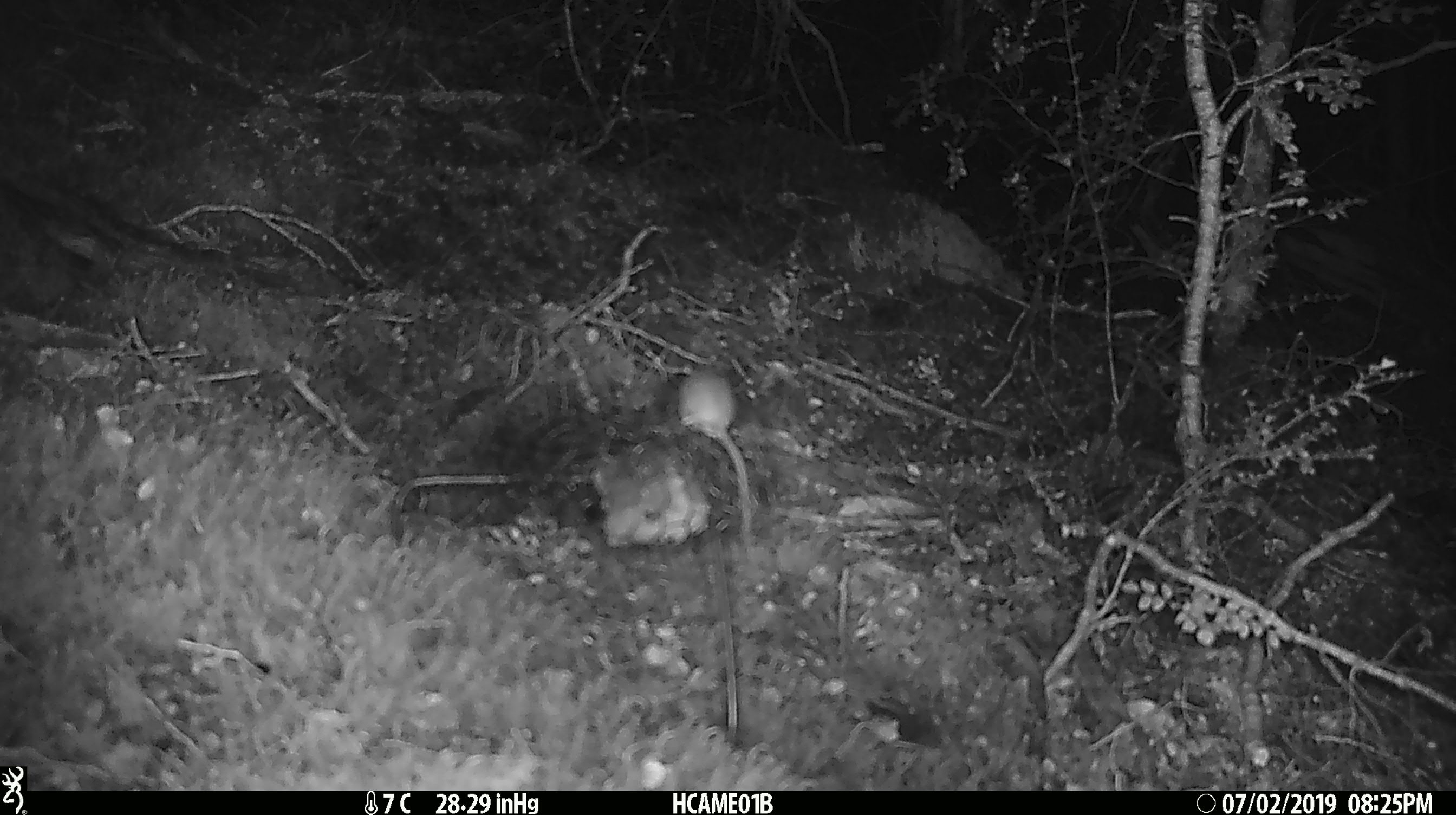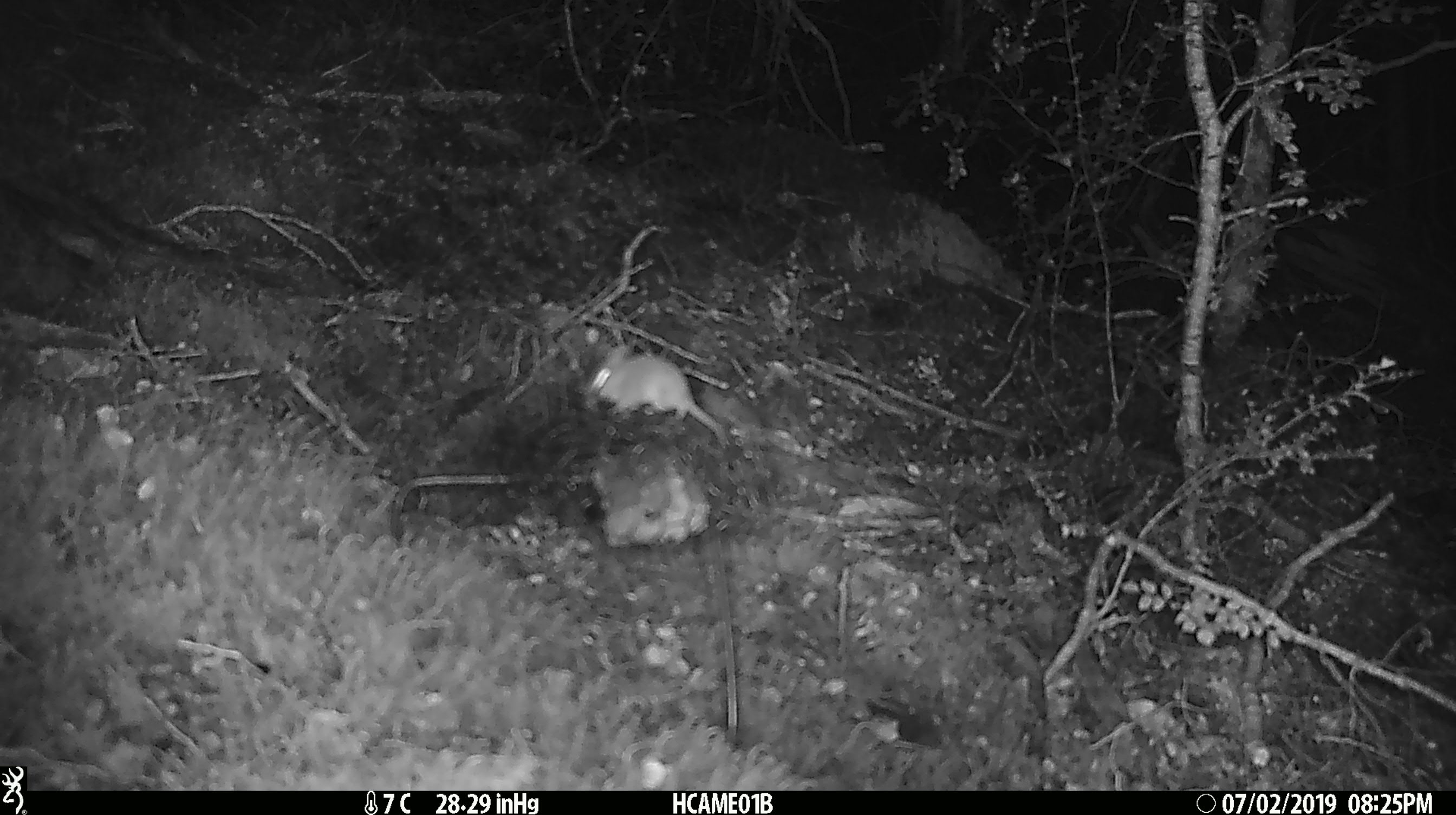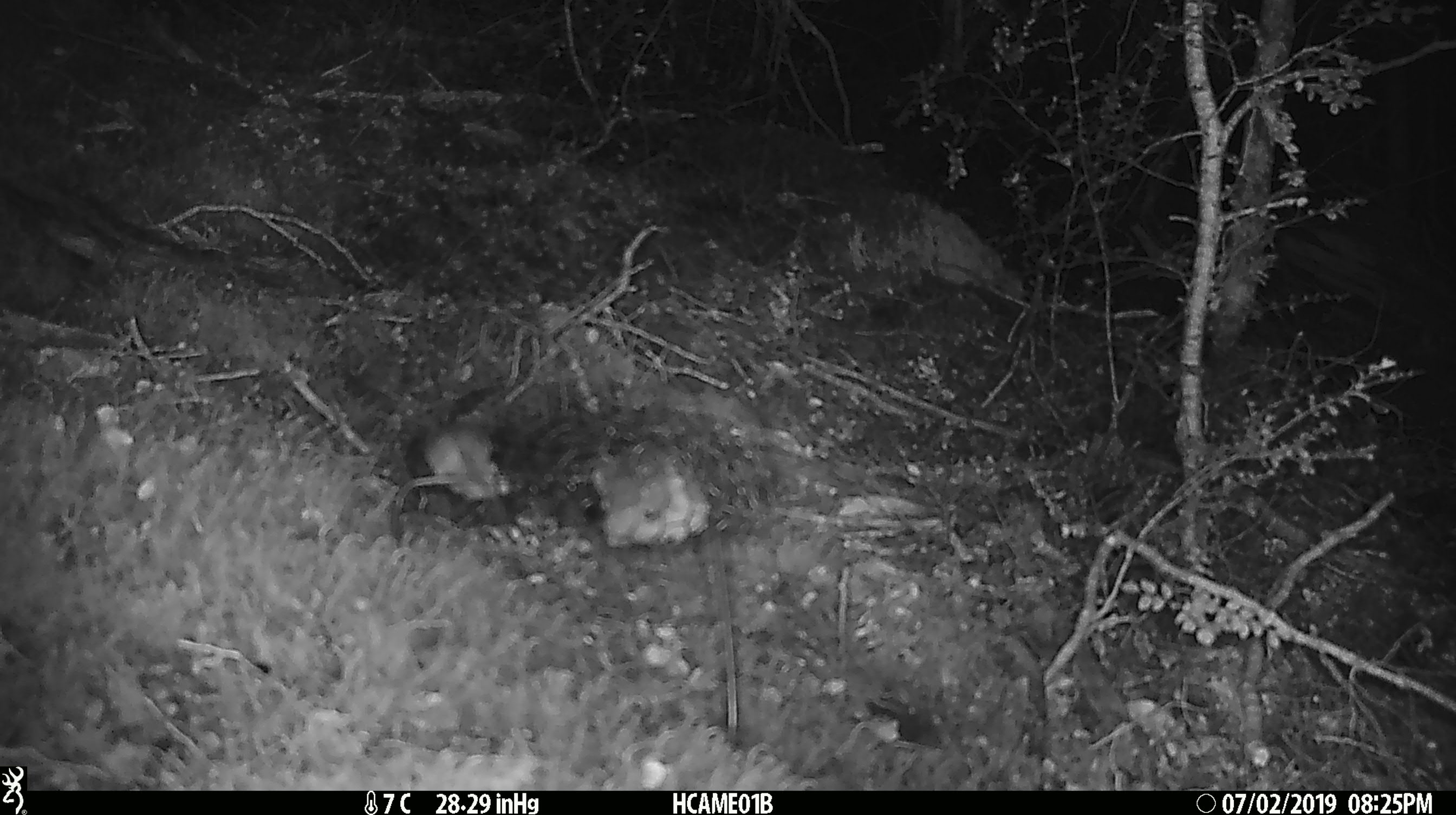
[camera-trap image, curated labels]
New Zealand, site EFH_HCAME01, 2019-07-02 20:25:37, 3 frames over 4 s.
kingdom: Animalia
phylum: Chordata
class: Mammalia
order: Rodentia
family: Muridae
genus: Mus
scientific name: Mus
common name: mouse